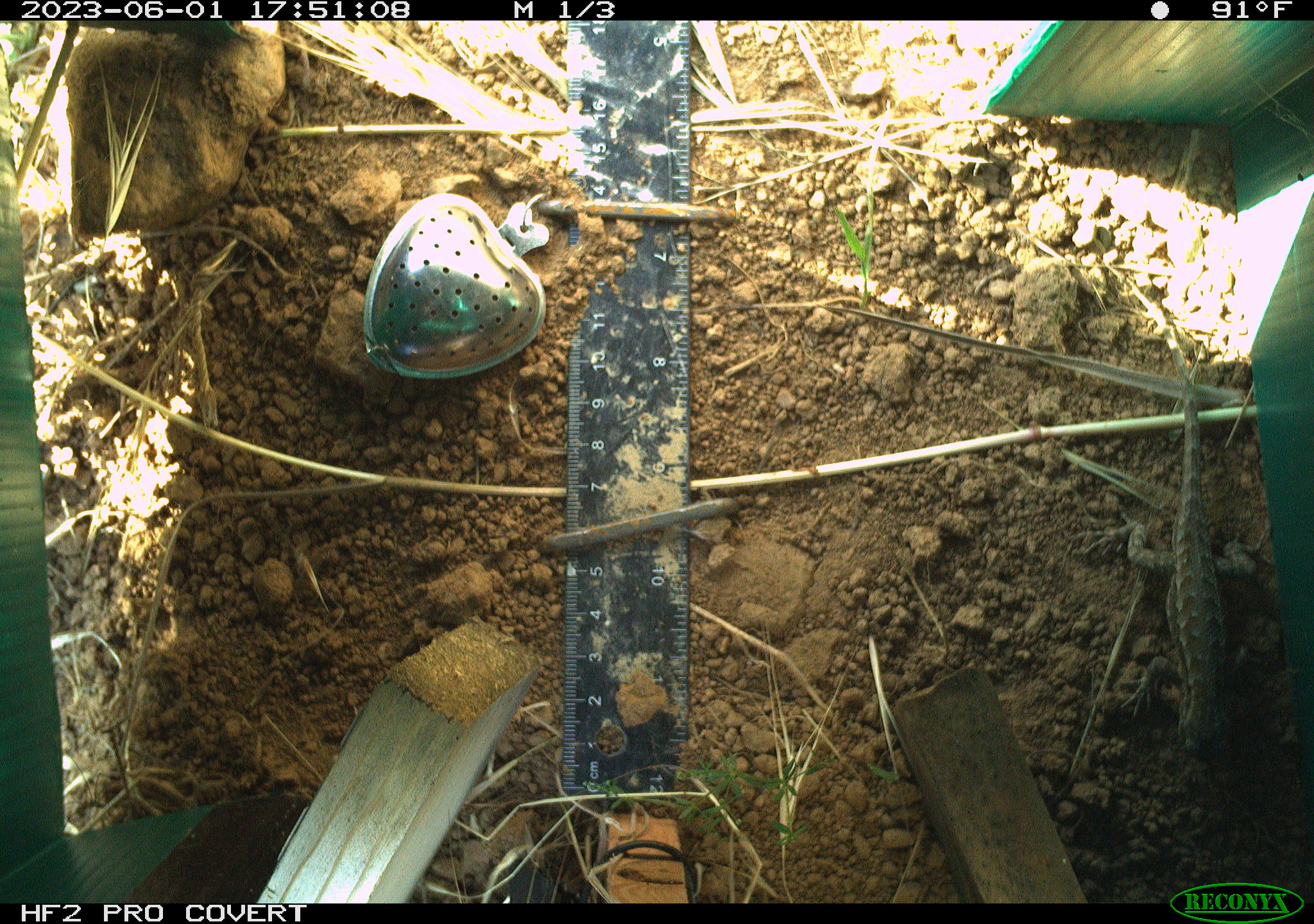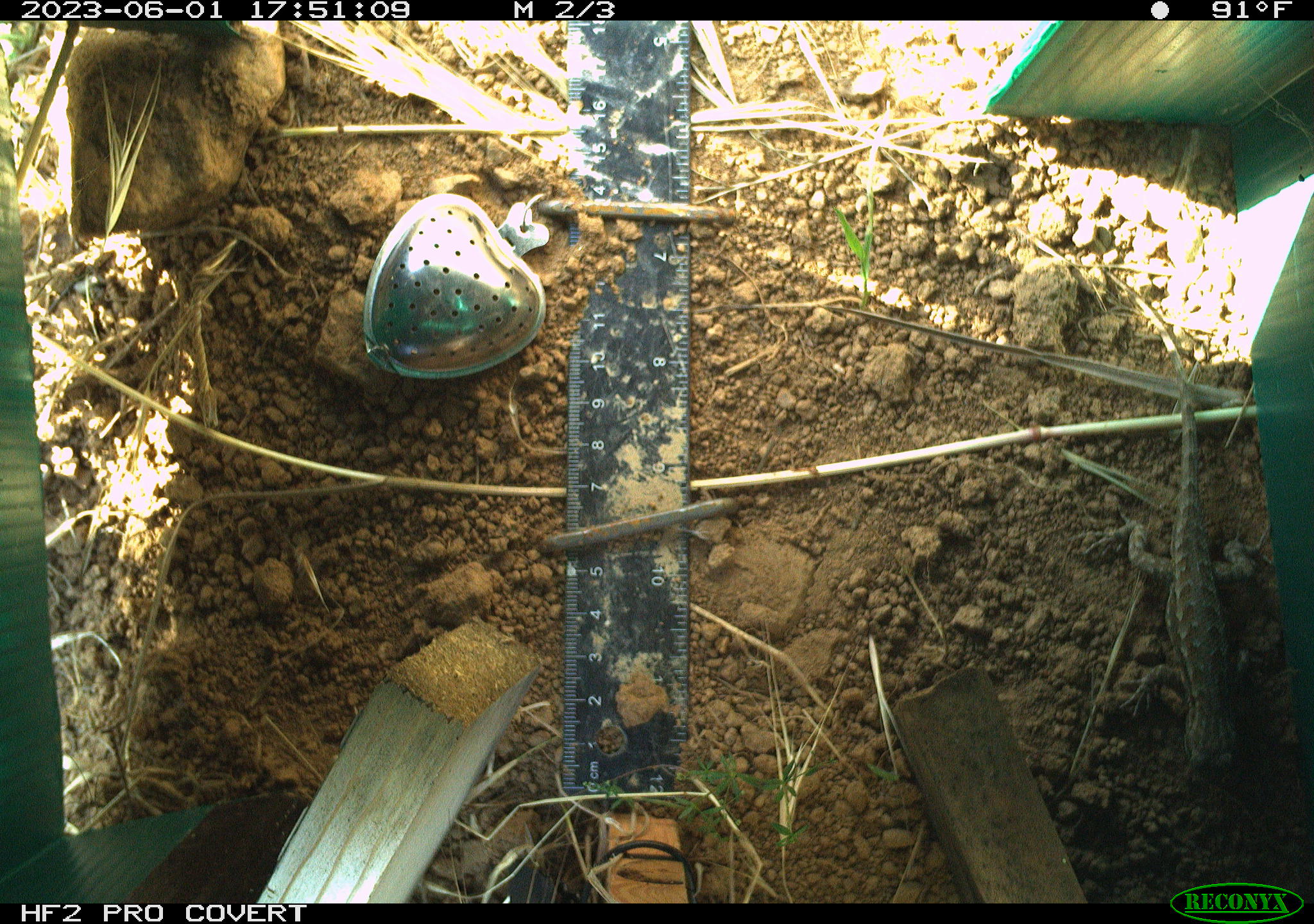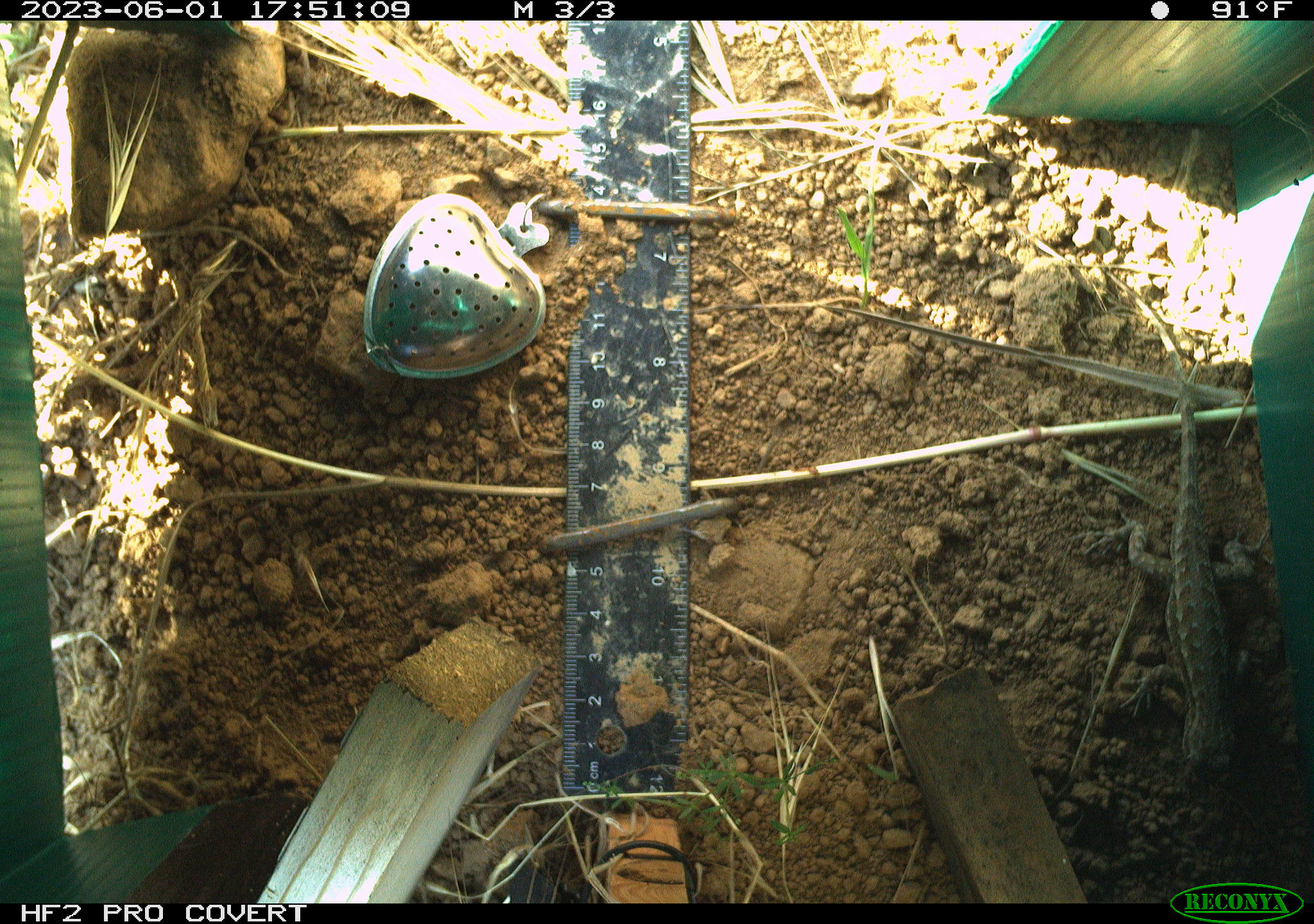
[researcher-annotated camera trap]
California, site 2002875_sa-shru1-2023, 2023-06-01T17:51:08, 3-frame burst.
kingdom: Animalia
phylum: Chordata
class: Reptilia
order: Squamata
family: Phrynosomatidae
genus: Sceloporus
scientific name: Sceloporus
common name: spiny lizards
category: sceloporus species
Sceloporus species (spiny lizards) (Sceloporus).